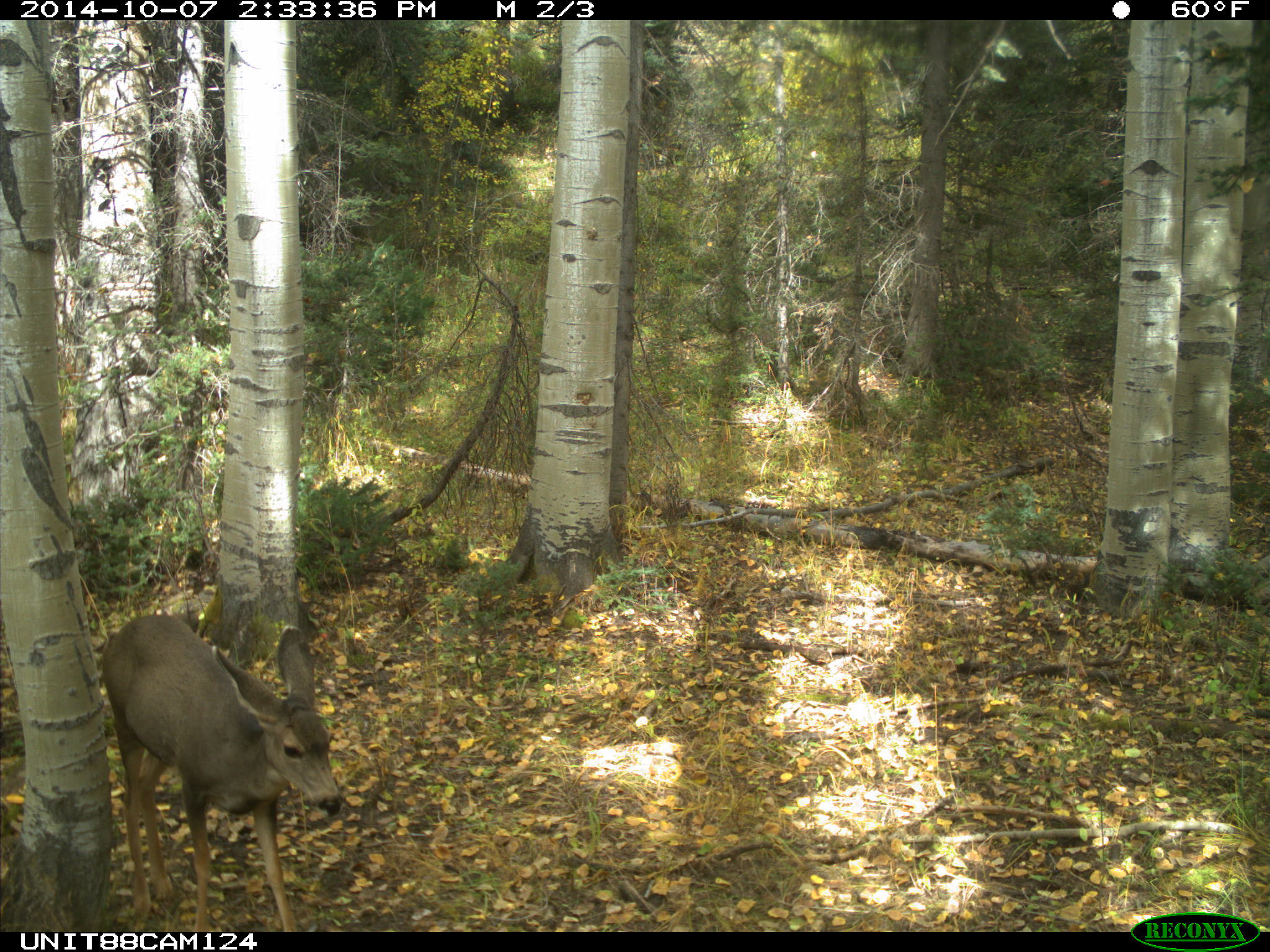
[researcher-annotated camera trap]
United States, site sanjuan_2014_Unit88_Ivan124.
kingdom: Animalia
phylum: Chordata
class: Mammalia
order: Artiodactyla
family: Cervidae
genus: Odocoileus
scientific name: Odocoileus hemionus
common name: mule deer